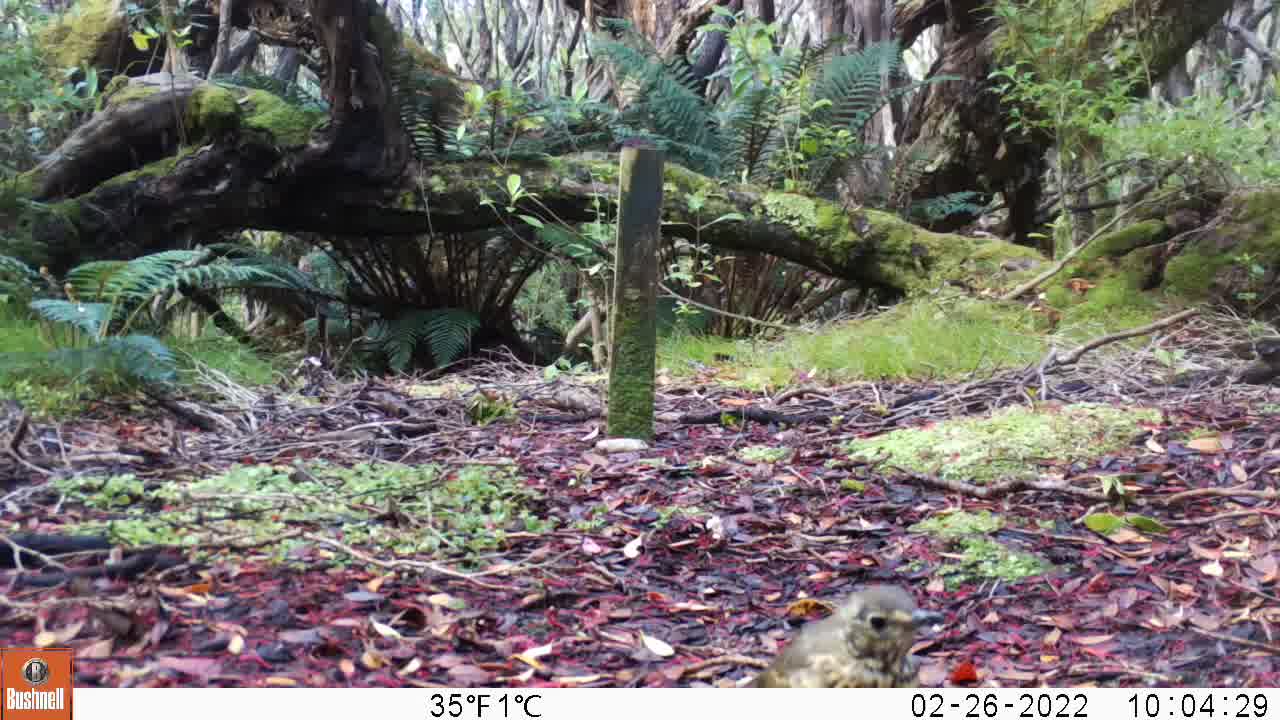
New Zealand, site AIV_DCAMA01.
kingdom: Animalia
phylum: Chordata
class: Aves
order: Passeriformes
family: Turdidae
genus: Turdus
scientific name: Turdus philomelos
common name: song thrush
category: thrush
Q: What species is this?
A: Thrush (song thrush) (Turdus philomelos).